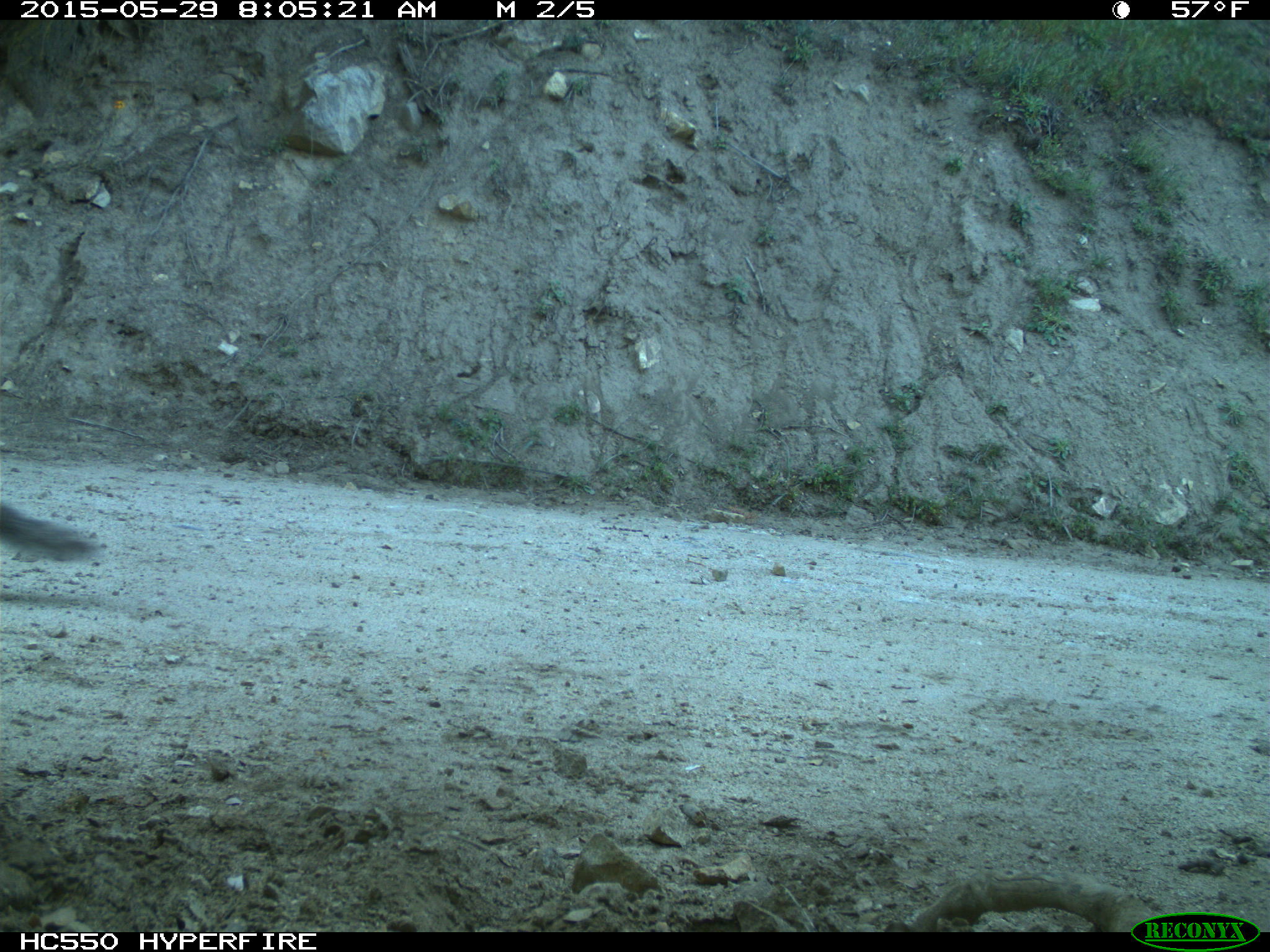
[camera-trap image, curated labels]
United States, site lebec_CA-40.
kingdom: Animalia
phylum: Chordata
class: Mammalia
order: Rodentia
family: Sciuridae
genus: Sciurus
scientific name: Sciurus carolinensis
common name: eastern gray squirrel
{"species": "Sciurus carolinensis (eastern gray squirrel)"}